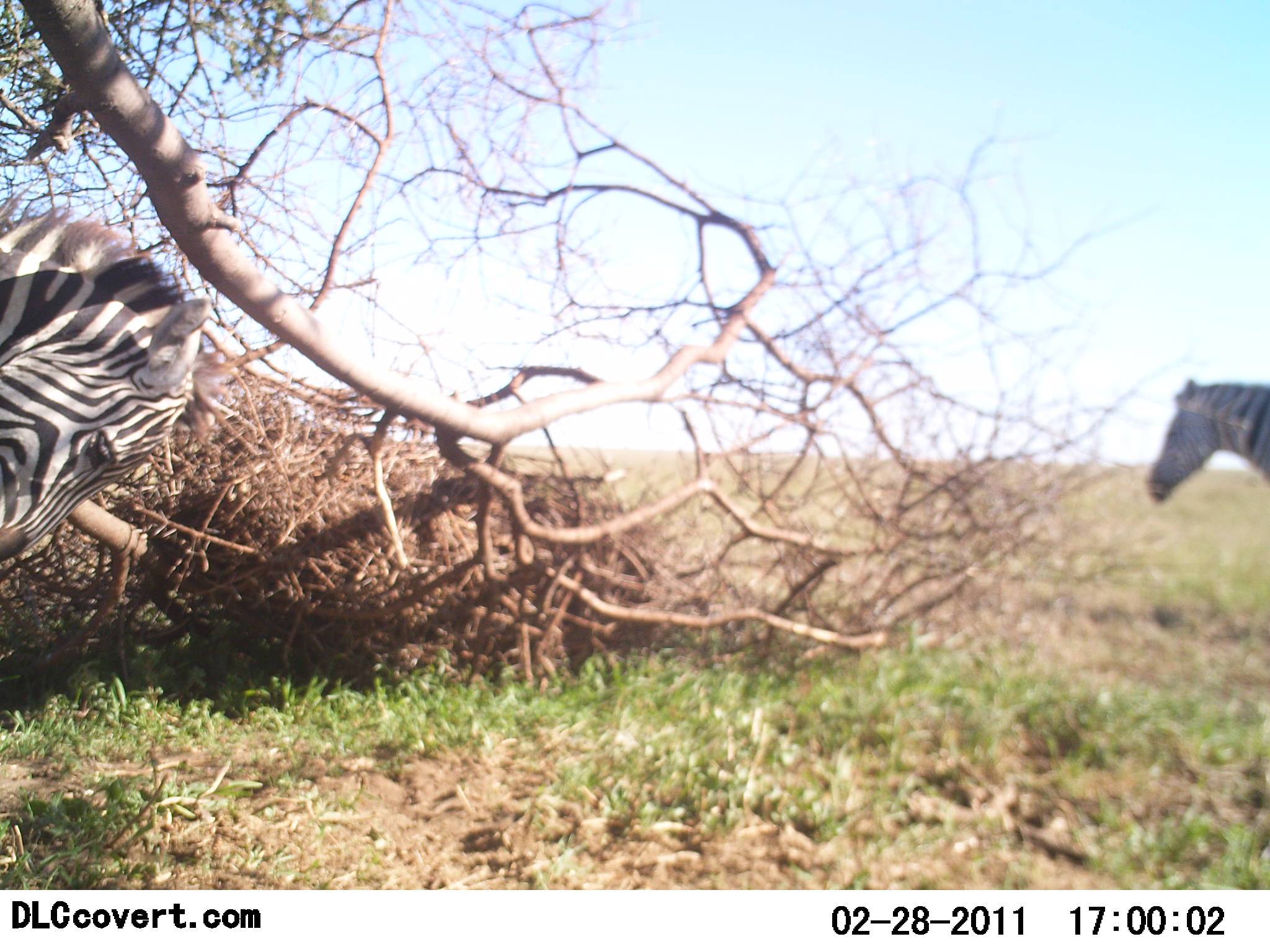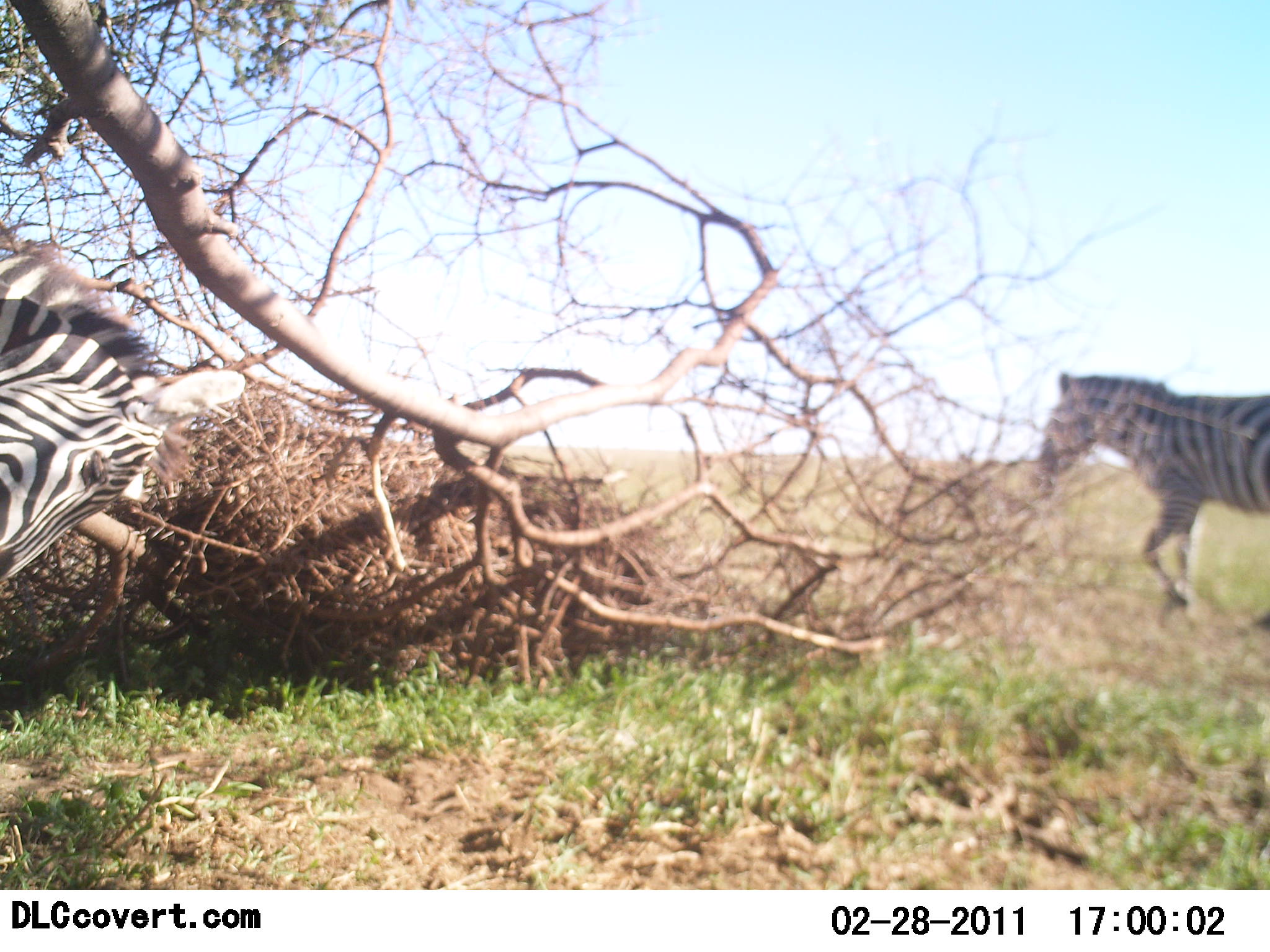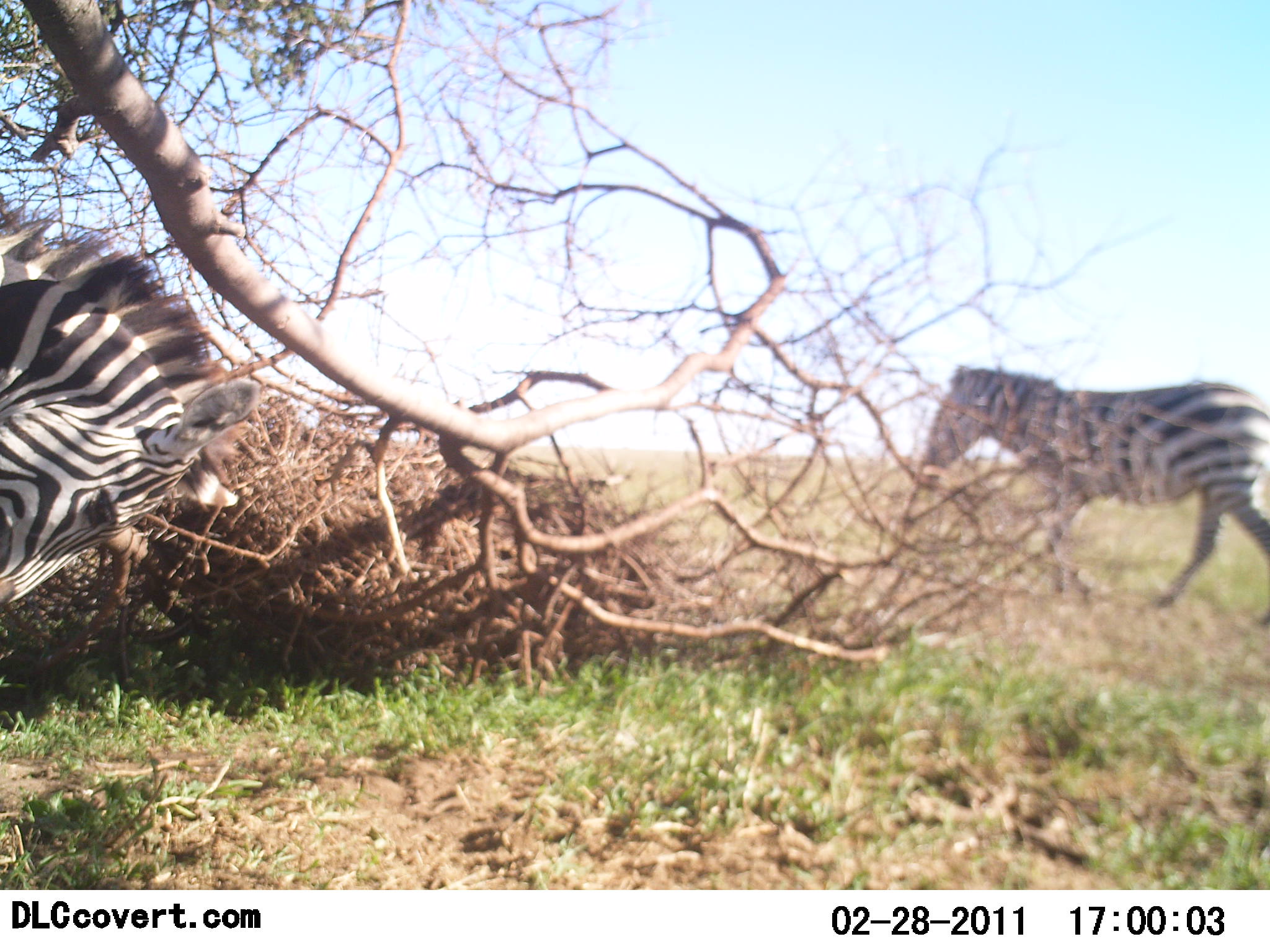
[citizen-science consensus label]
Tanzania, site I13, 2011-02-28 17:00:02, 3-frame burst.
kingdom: Animalia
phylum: Chordata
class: Mammalia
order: Perissodactyla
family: Equidae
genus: Equus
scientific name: Equus quagga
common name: plains zebra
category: zebra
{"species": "zebra (plains zebra) (Equus quagga)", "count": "2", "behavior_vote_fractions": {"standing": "18%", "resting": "9%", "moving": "91%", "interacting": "9%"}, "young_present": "0%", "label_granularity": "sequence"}